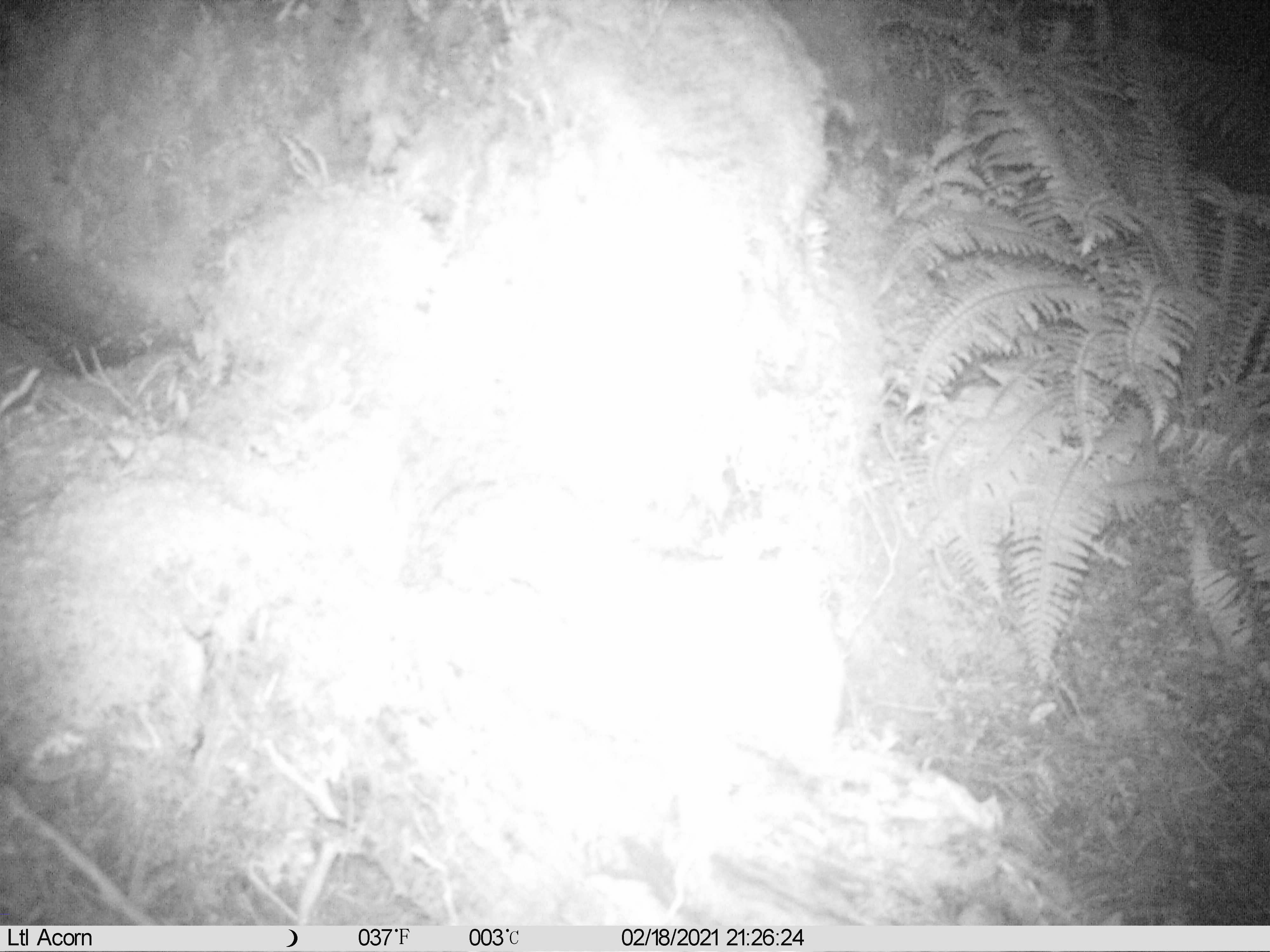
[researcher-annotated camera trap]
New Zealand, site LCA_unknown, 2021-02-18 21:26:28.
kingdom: Animalia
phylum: Chordata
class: Mammalia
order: Carnivora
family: Mustelidae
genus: Mustela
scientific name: Mustela erminea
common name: stoat